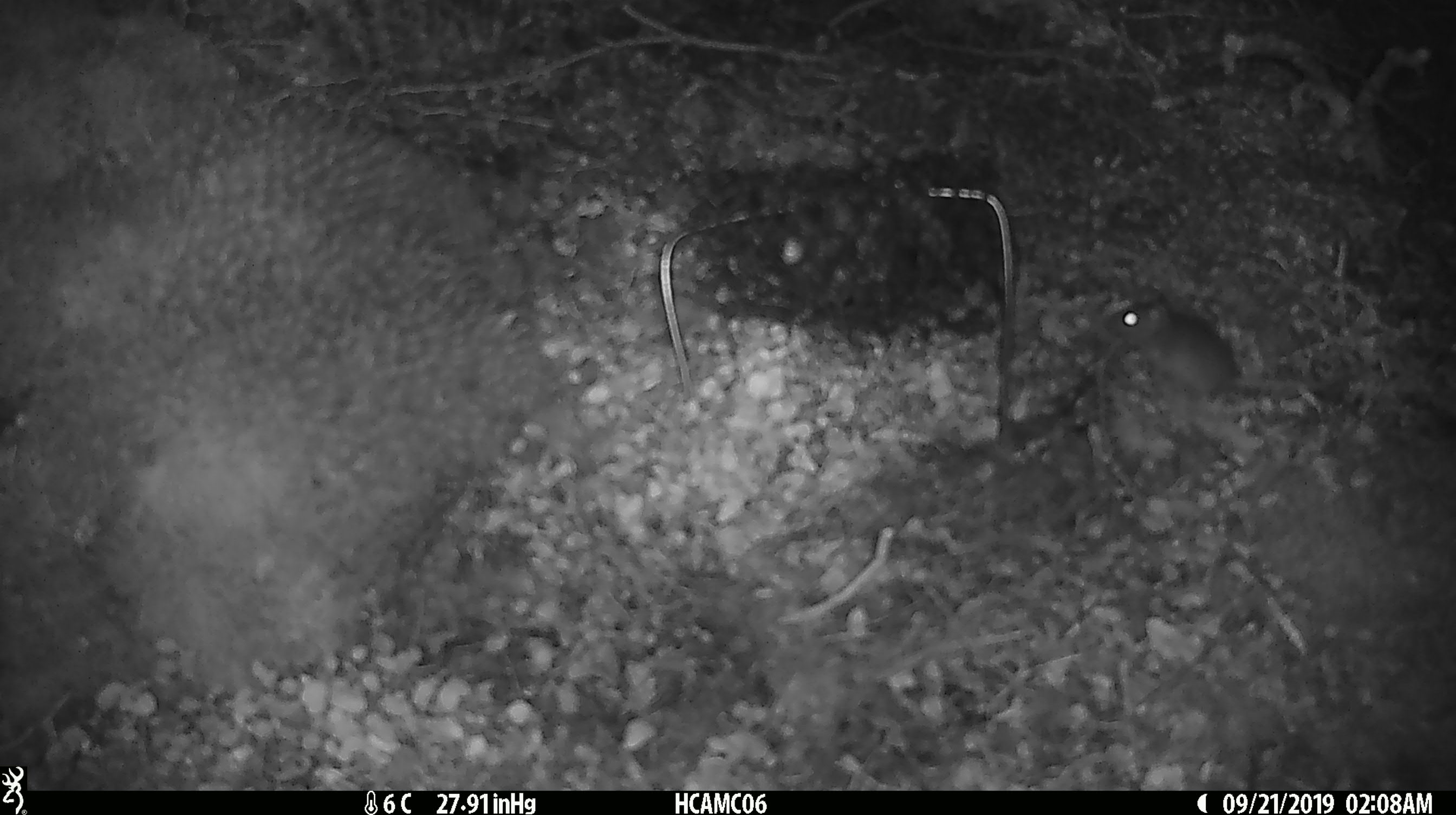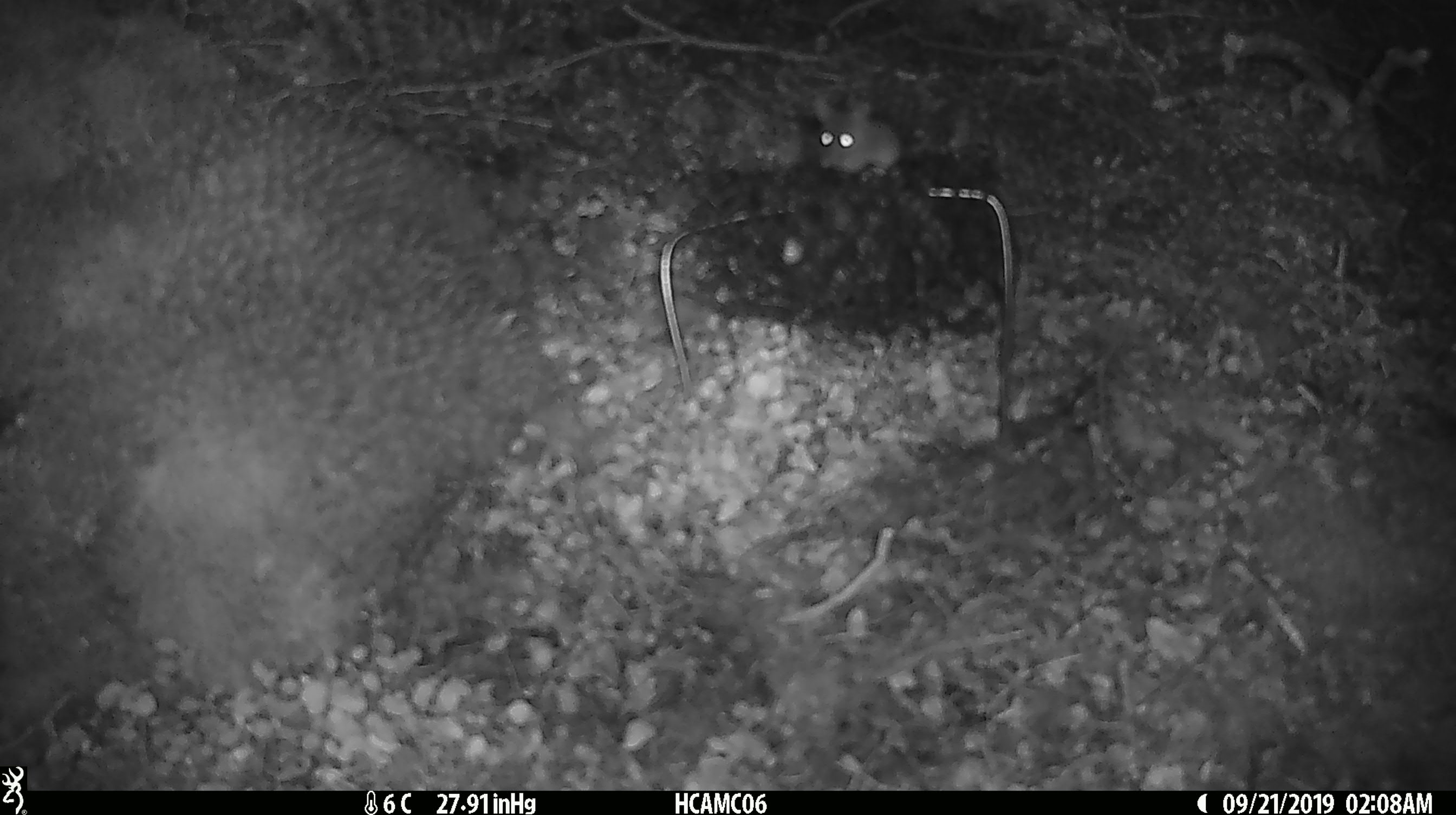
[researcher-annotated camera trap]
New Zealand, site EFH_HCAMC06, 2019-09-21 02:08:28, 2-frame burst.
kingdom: Animalia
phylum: Chordata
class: Mammalia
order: Rodentia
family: Muridae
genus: Mus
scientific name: Mus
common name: mouse